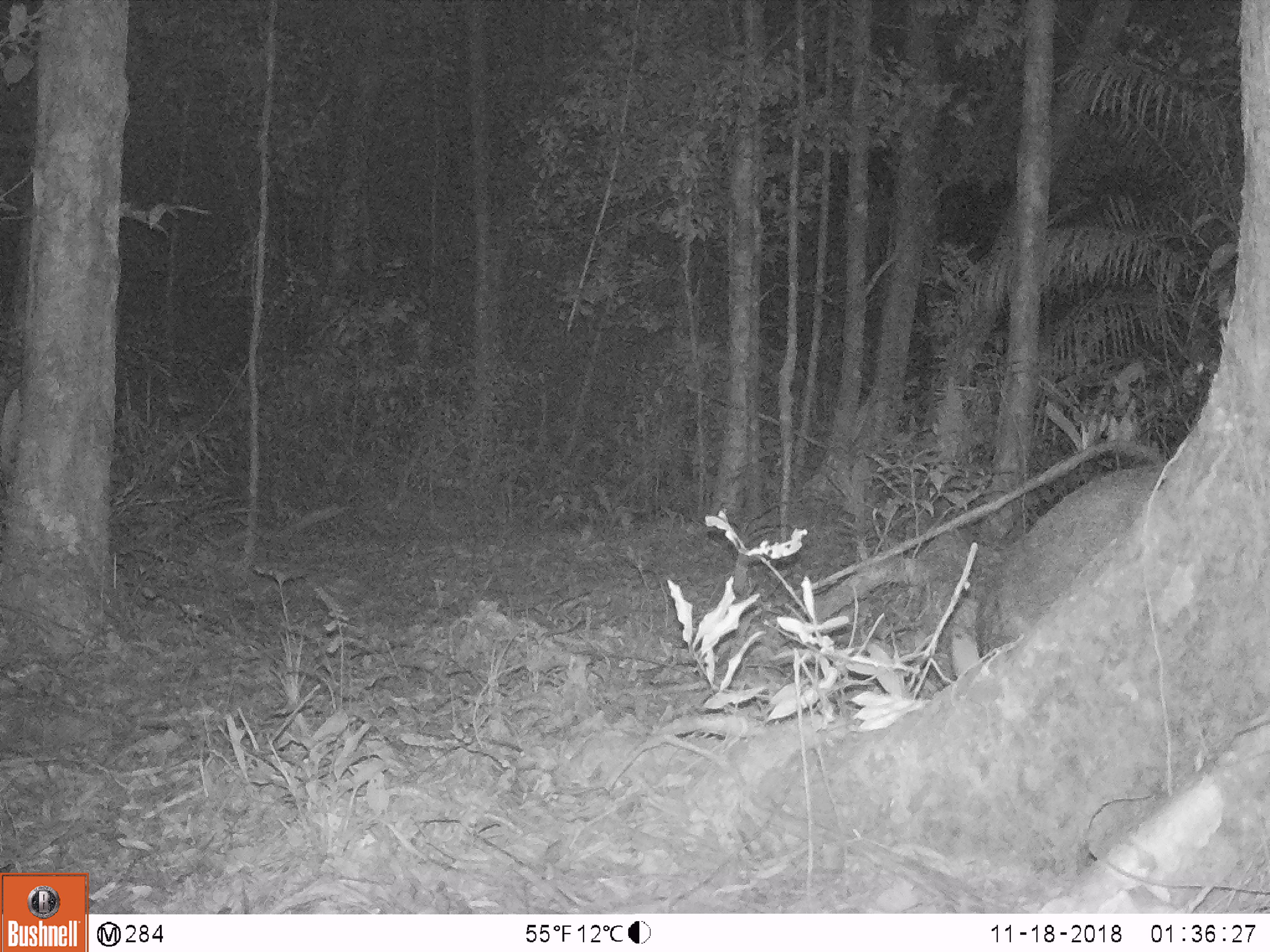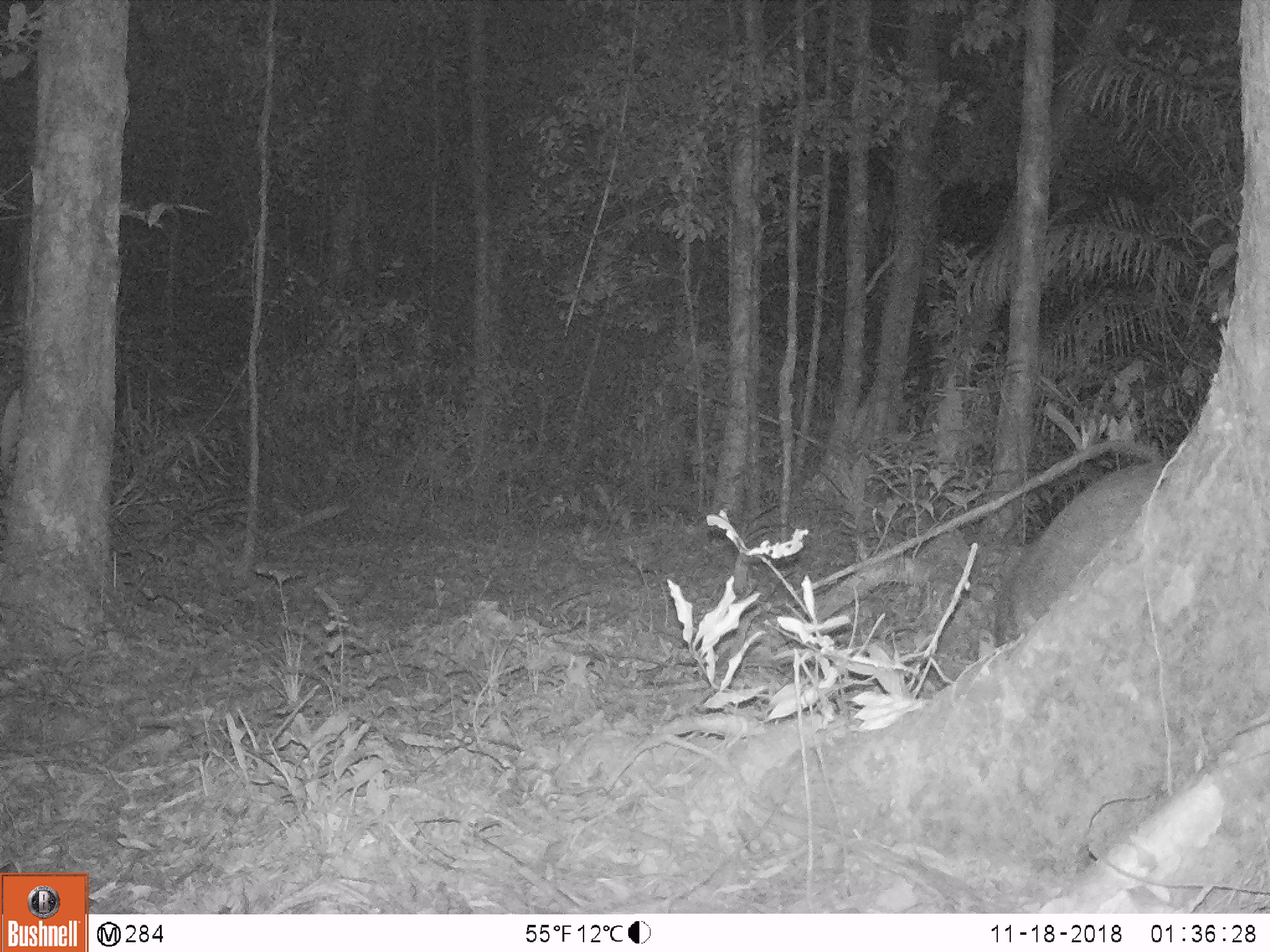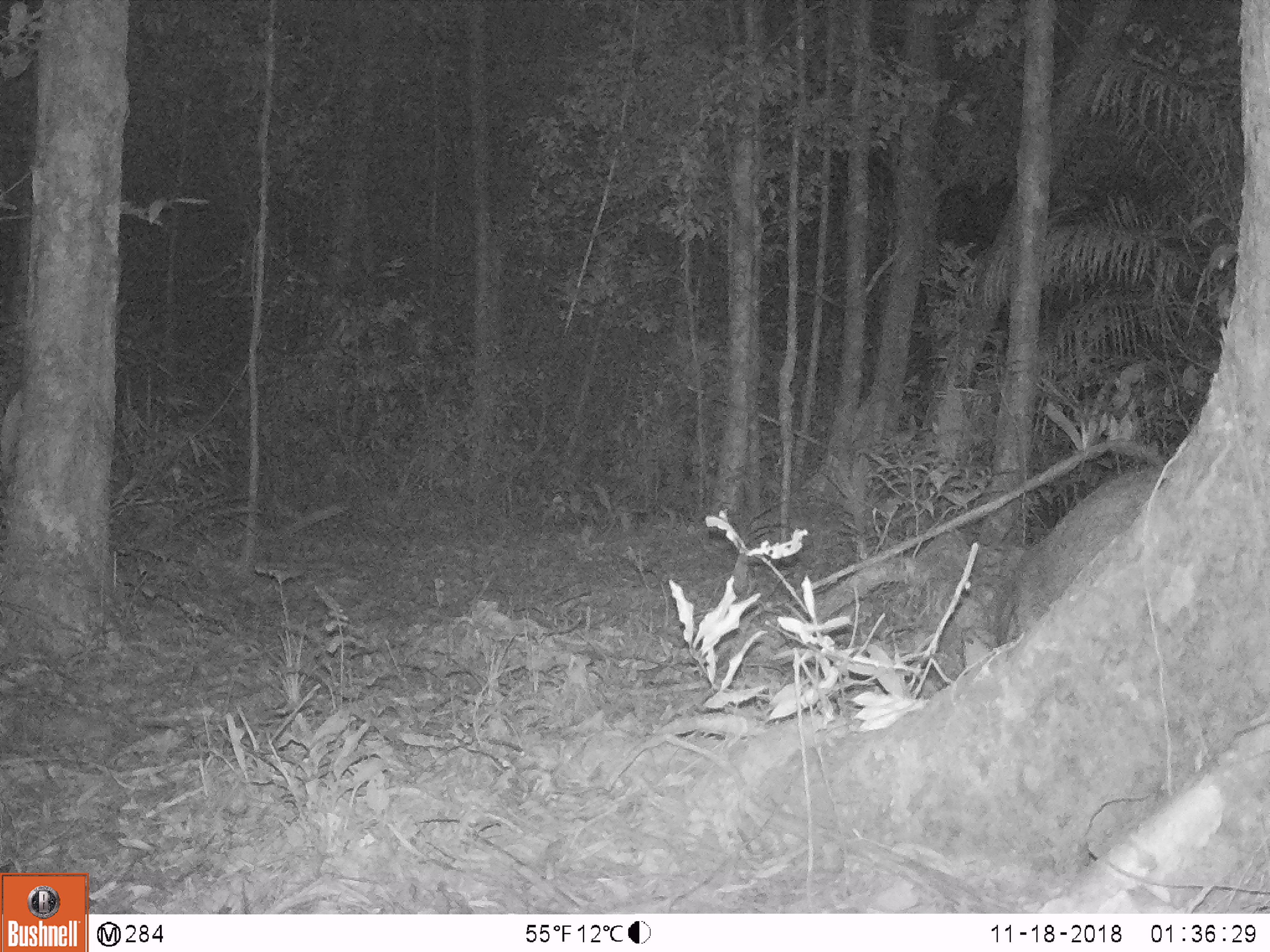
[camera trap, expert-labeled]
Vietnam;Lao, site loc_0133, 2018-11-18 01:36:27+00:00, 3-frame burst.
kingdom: Animalia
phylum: Chordata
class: Mammalia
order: Artiodactyla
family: Suidae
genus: Sus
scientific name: Sus scrofa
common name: eurasian wild pig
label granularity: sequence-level